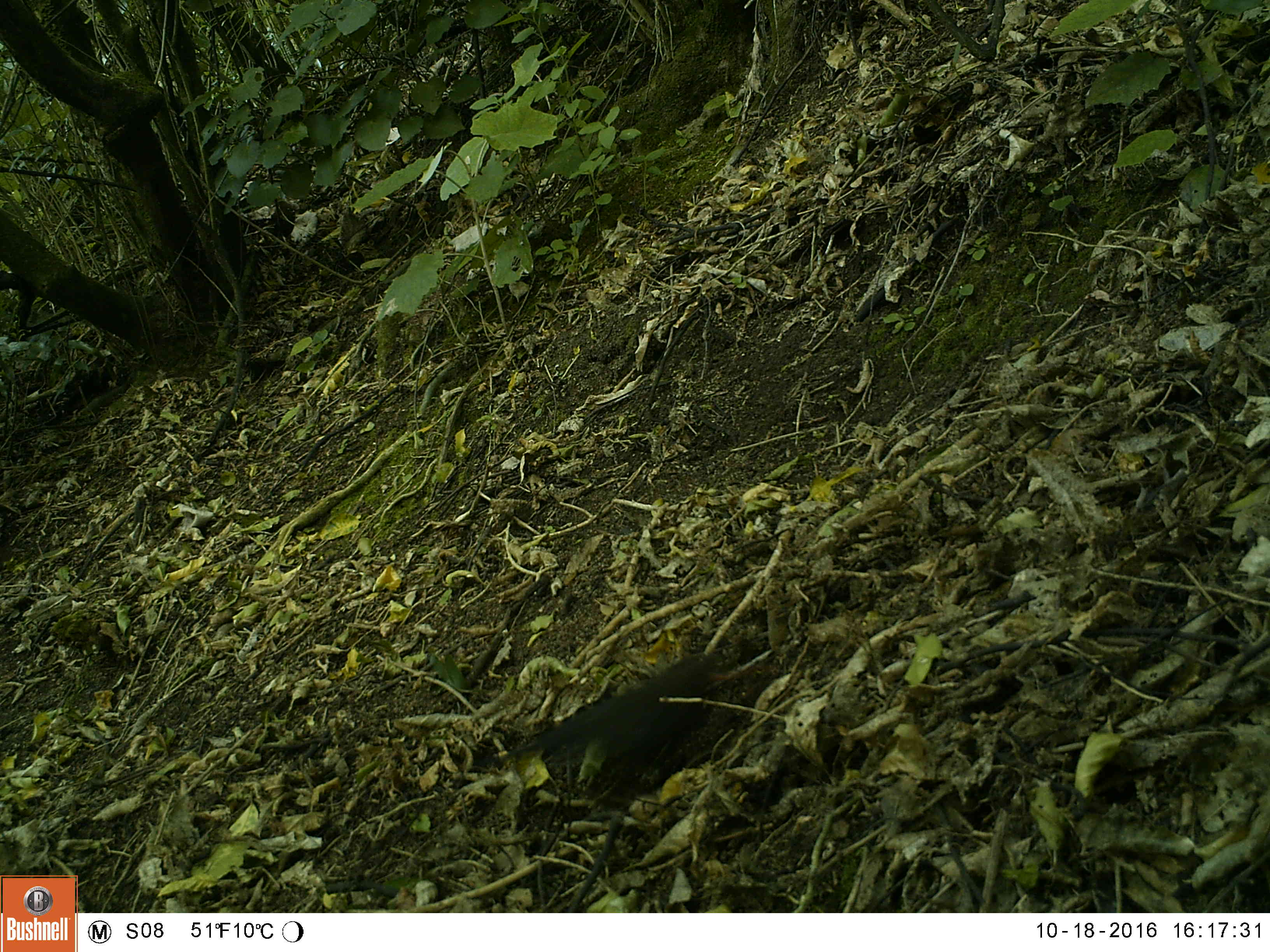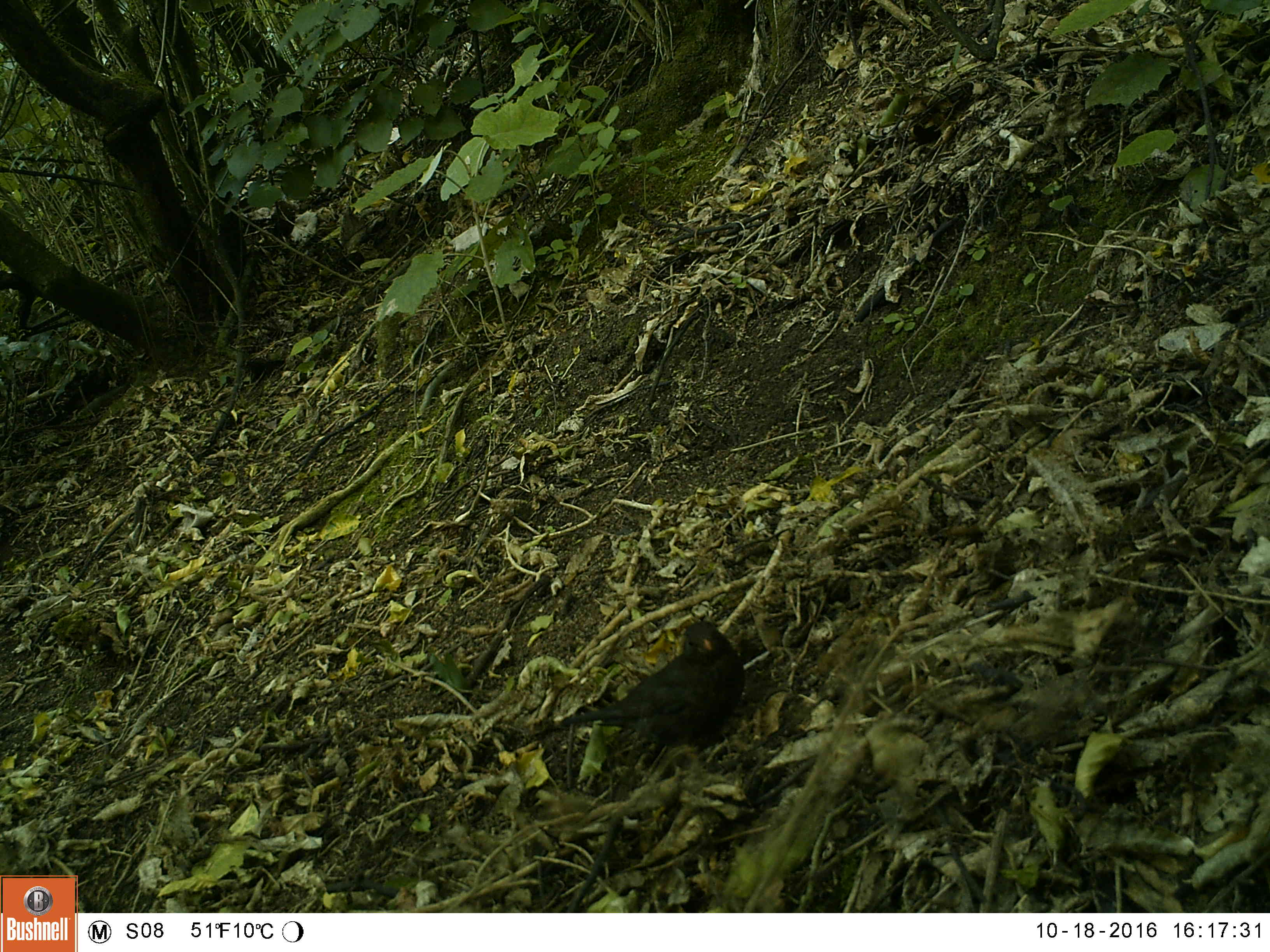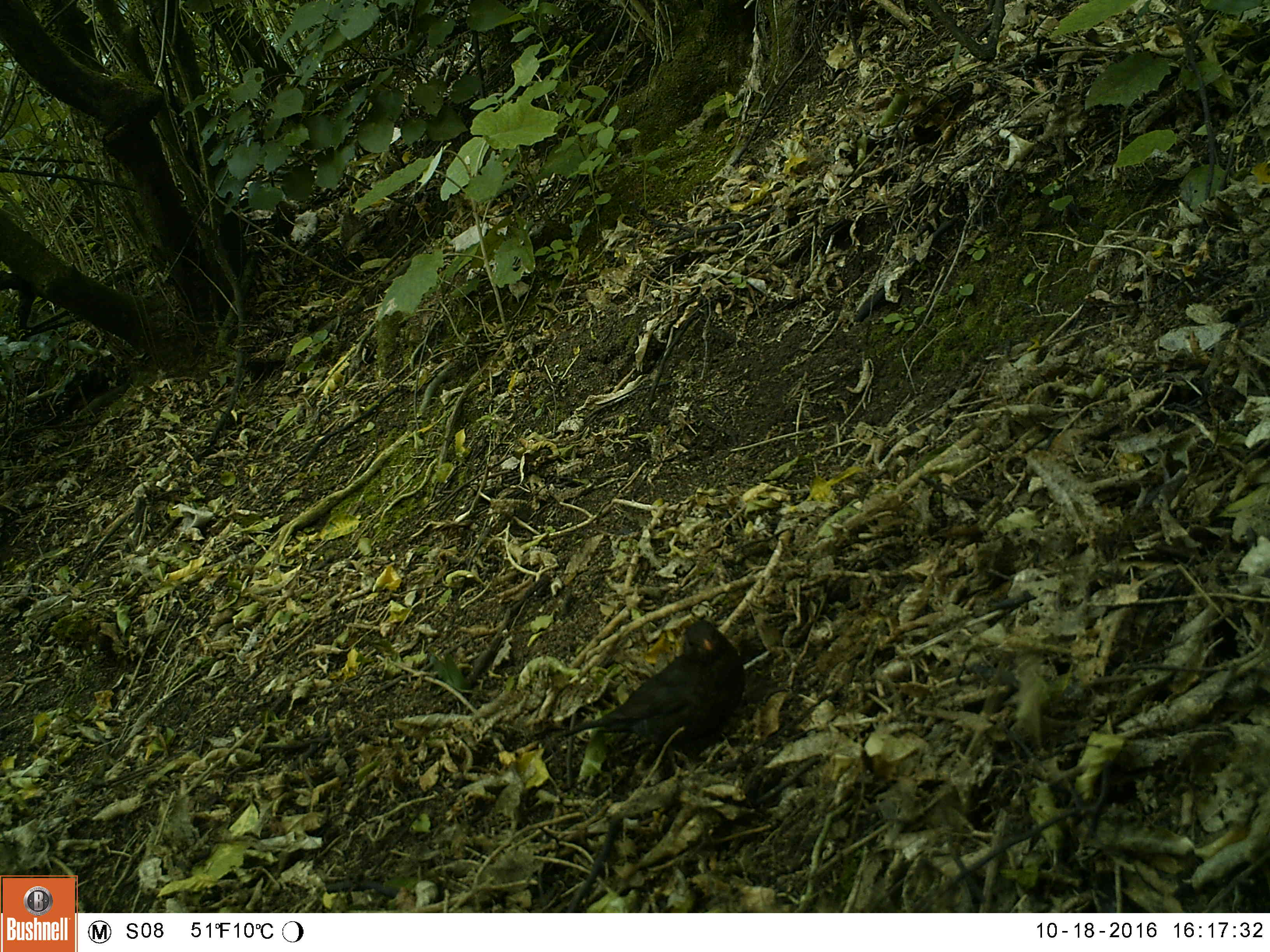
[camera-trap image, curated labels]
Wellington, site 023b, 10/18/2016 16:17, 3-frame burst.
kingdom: Animalia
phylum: Chordata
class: Aves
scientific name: Aves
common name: bird